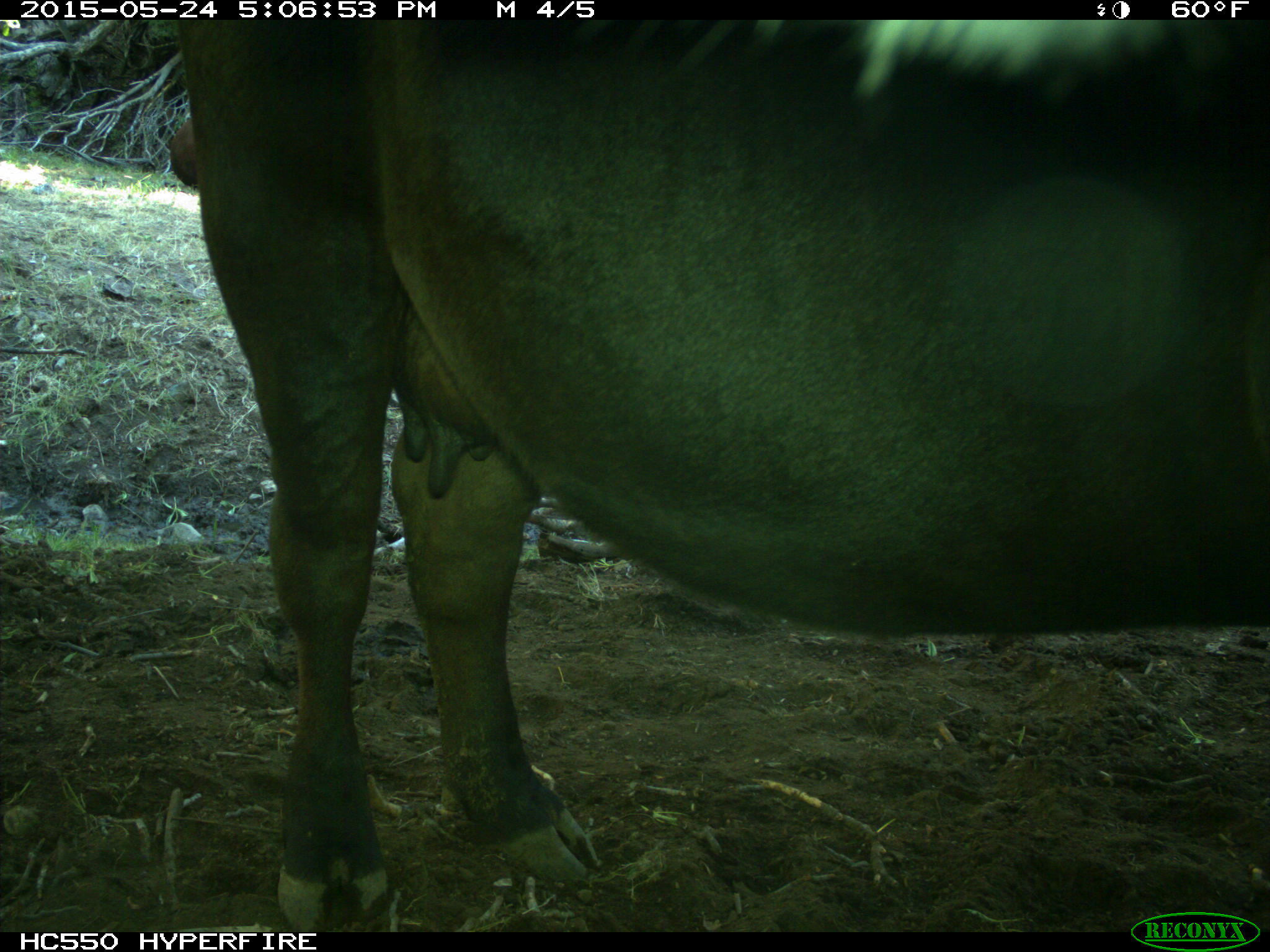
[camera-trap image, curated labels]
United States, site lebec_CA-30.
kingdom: Animalia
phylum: Chordata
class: Mammalia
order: Artiodactyla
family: Bovidae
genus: Bos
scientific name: Bos taurus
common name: domestic cow